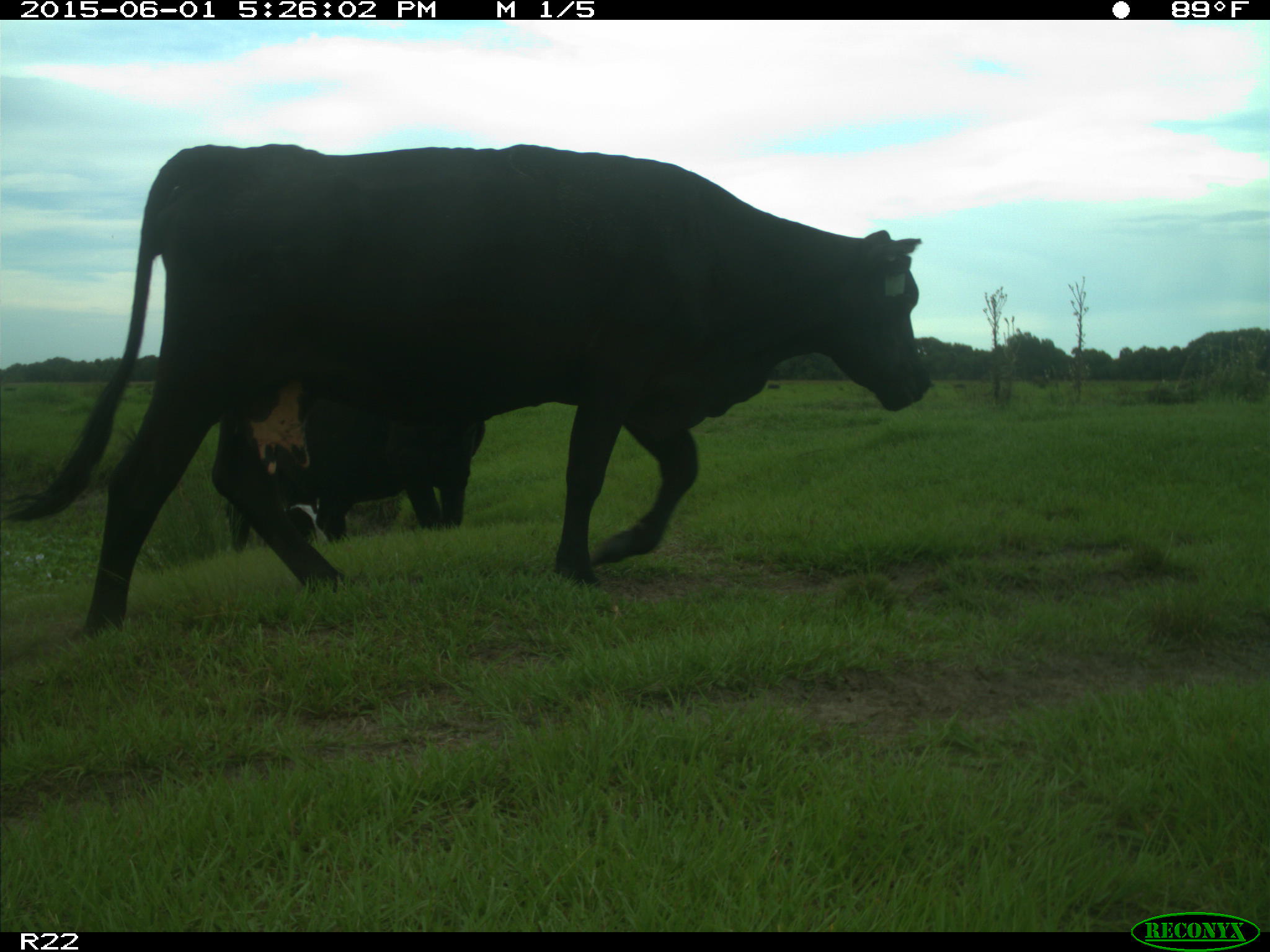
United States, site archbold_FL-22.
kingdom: Animalia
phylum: Chordata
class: Mammalia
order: Artiodactyla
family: Bovidae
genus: Bos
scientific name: Bos taurus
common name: domestic cow